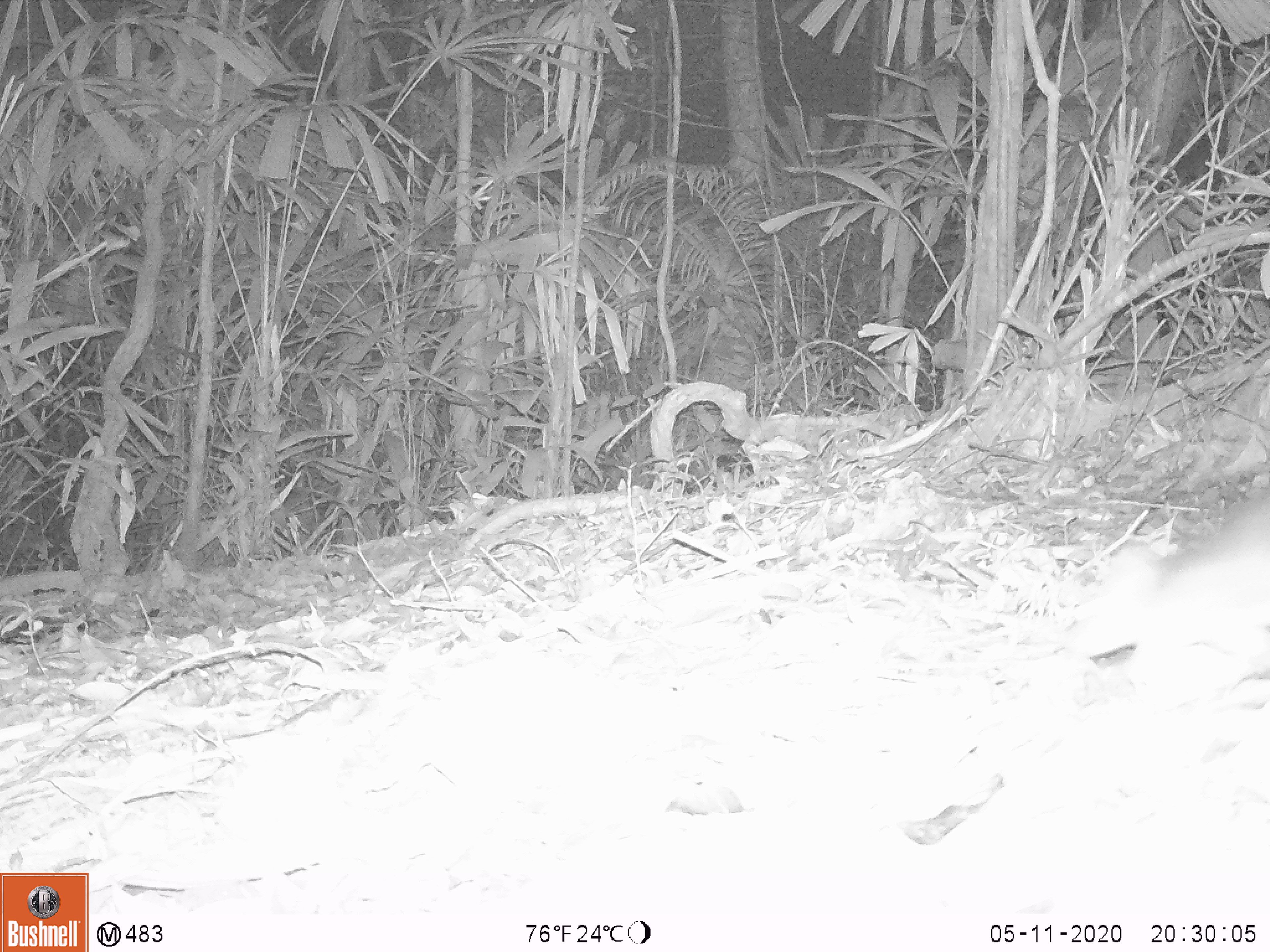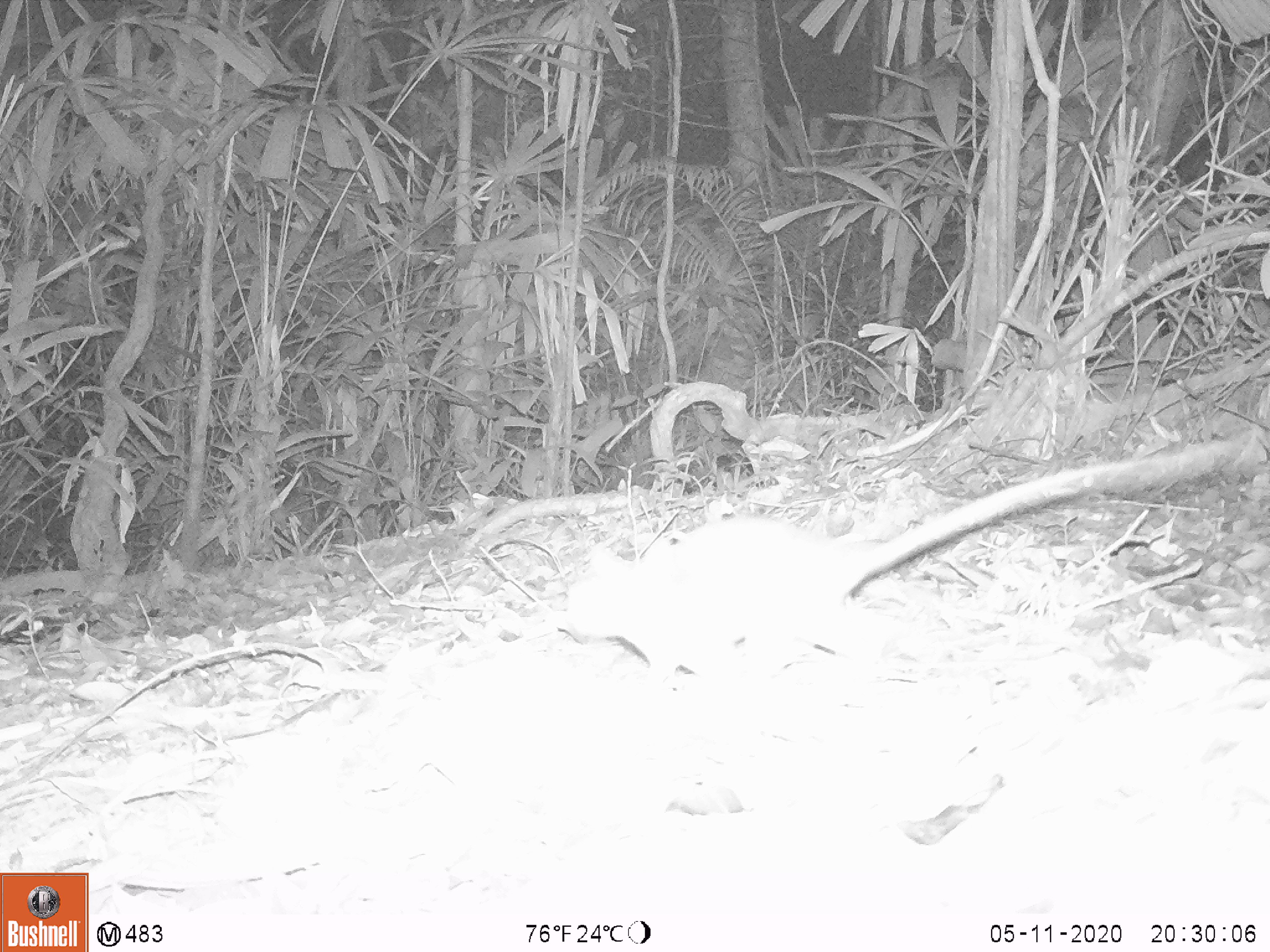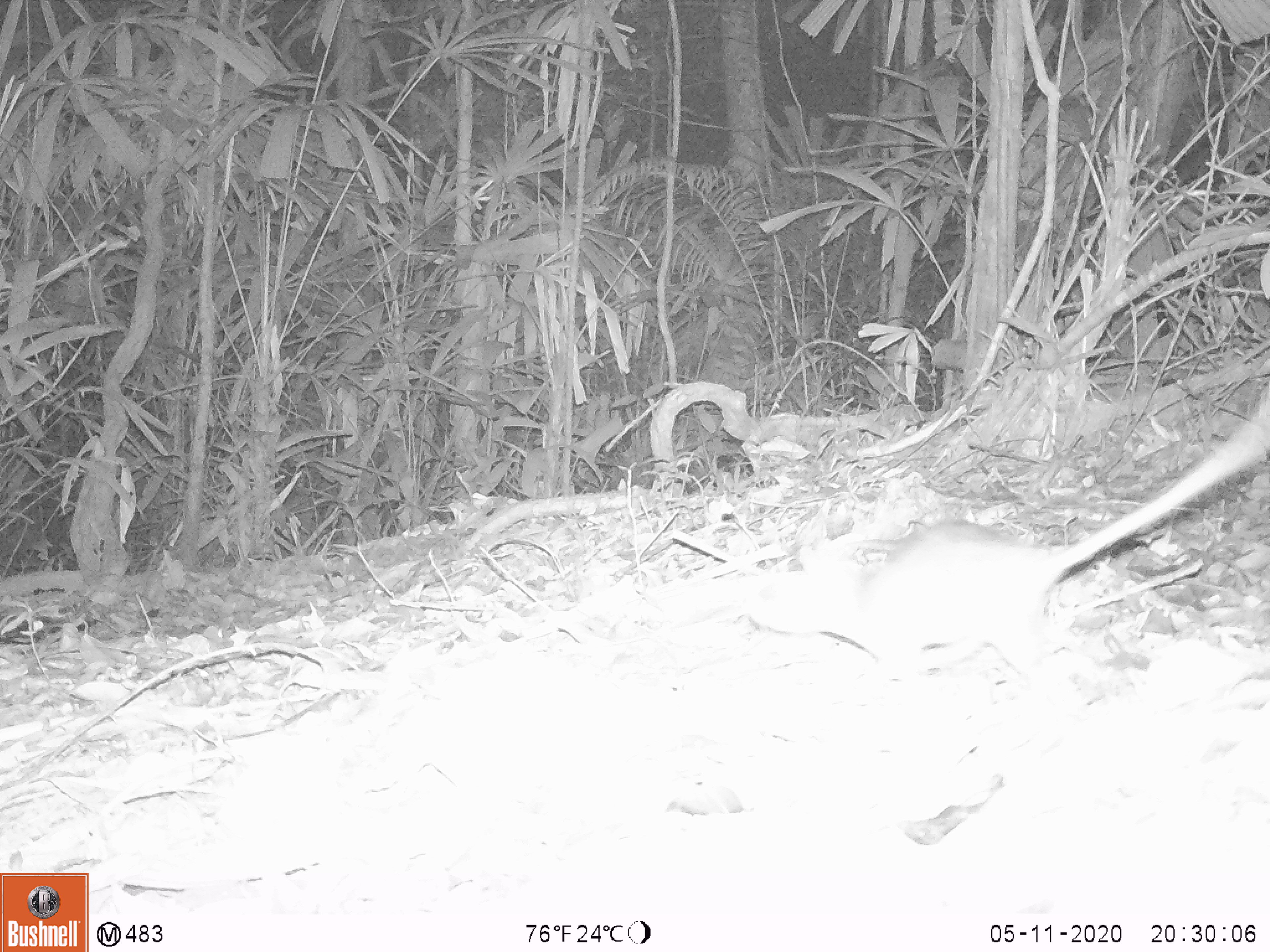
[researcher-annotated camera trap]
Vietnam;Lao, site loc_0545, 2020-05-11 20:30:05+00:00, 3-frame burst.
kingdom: Animalia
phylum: Chordata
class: Mammalia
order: Rodentia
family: Muridae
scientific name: Muridae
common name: old-world mice and rats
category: unidentified murid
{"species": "unidentified murid (old-world mice and rats) (Muridae)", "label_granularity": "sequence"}